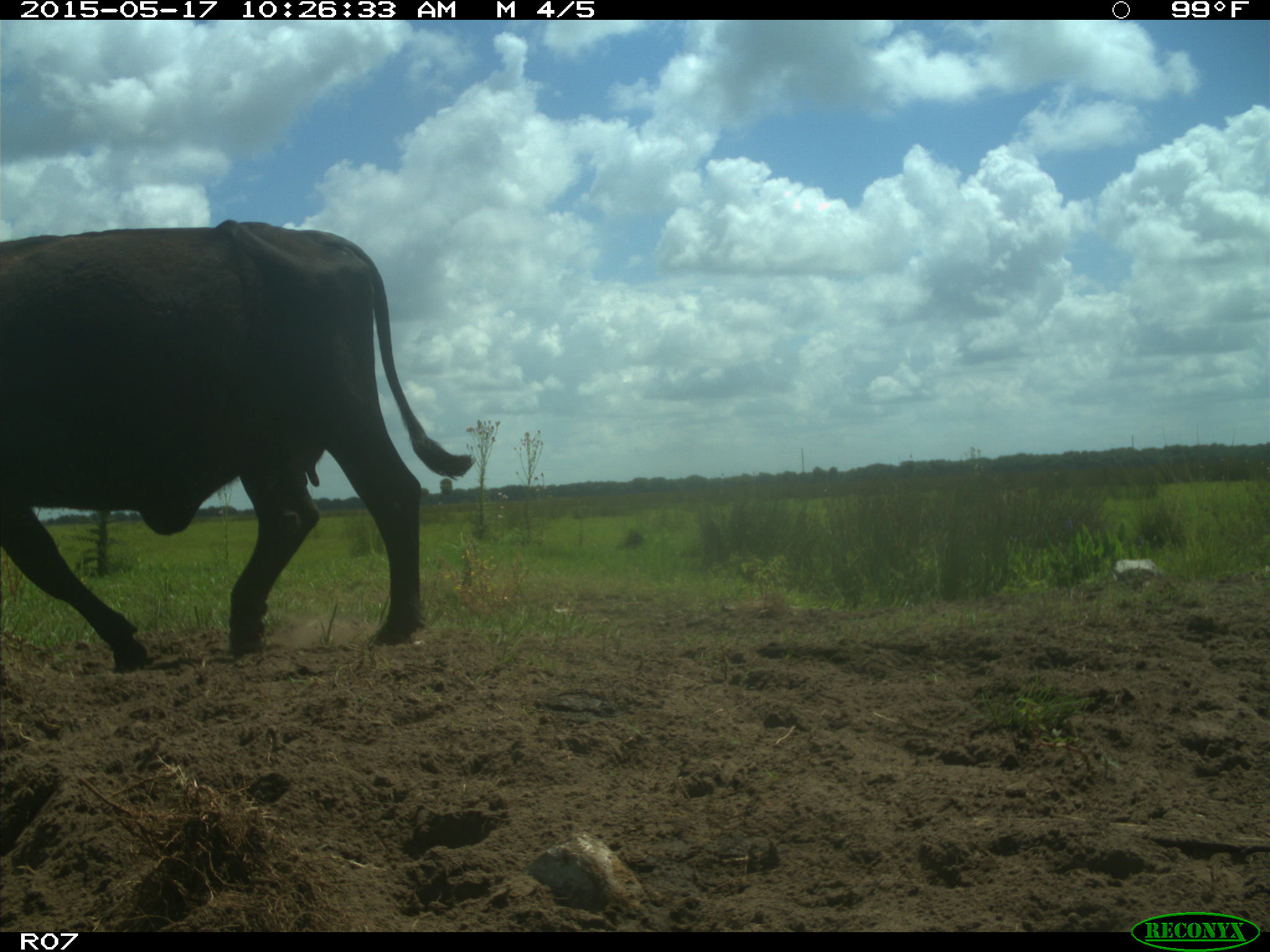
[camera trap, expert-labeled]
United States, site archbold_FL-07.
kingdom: Animalia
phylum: Chordata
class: Mammalia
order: Artiodactyla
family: Bovidae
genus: Bos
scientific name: Bos taurus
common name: domestic cow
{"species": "Bos taurus (domestic cow)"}